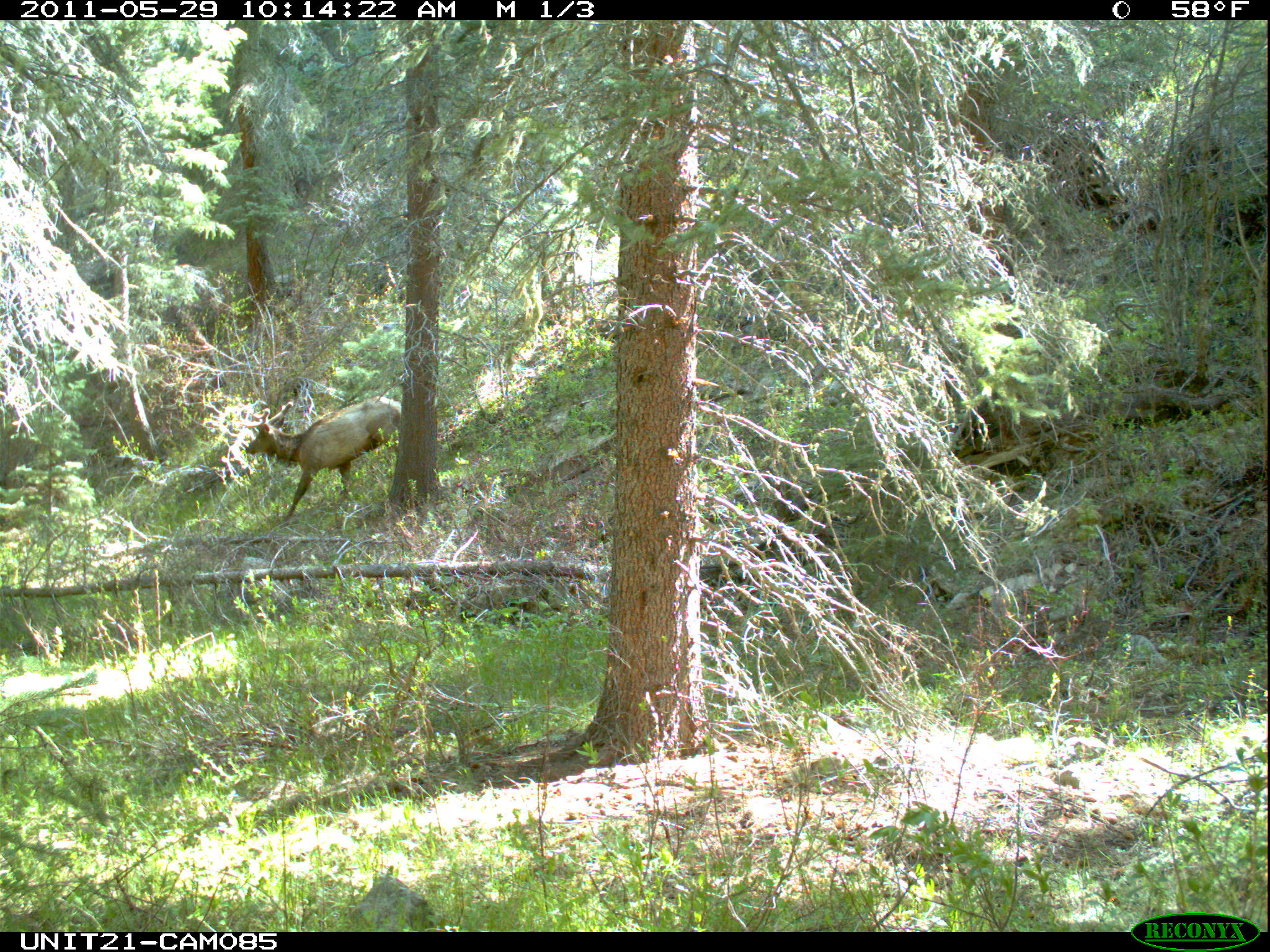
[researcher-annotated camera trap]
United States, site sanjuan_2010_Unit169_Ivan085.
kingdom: Animalia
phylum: Chordata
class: Mammalia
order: Artiodactyla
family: Cervidae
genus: Cervus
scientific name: Cervus elaphus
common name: red deer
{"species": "Cervus elaphus (red deer)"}